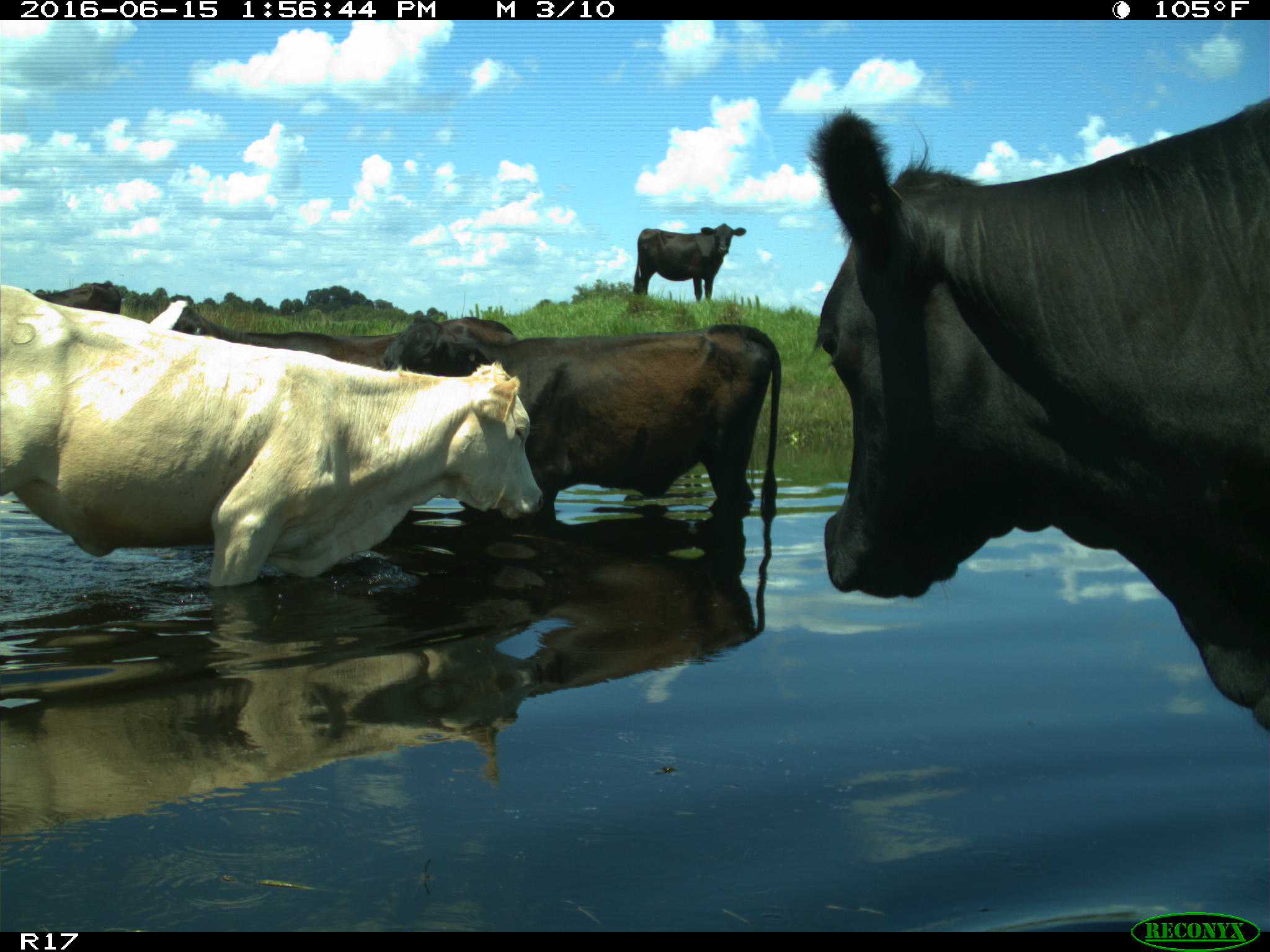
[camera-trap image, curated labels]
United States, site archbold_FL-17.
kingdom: Animalia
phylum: Chordata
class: Mammalia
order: Artiodactyla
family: Bovidae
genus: Bos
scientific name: Bos taurus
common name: domestic cow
Bos taurus (domestic cow).